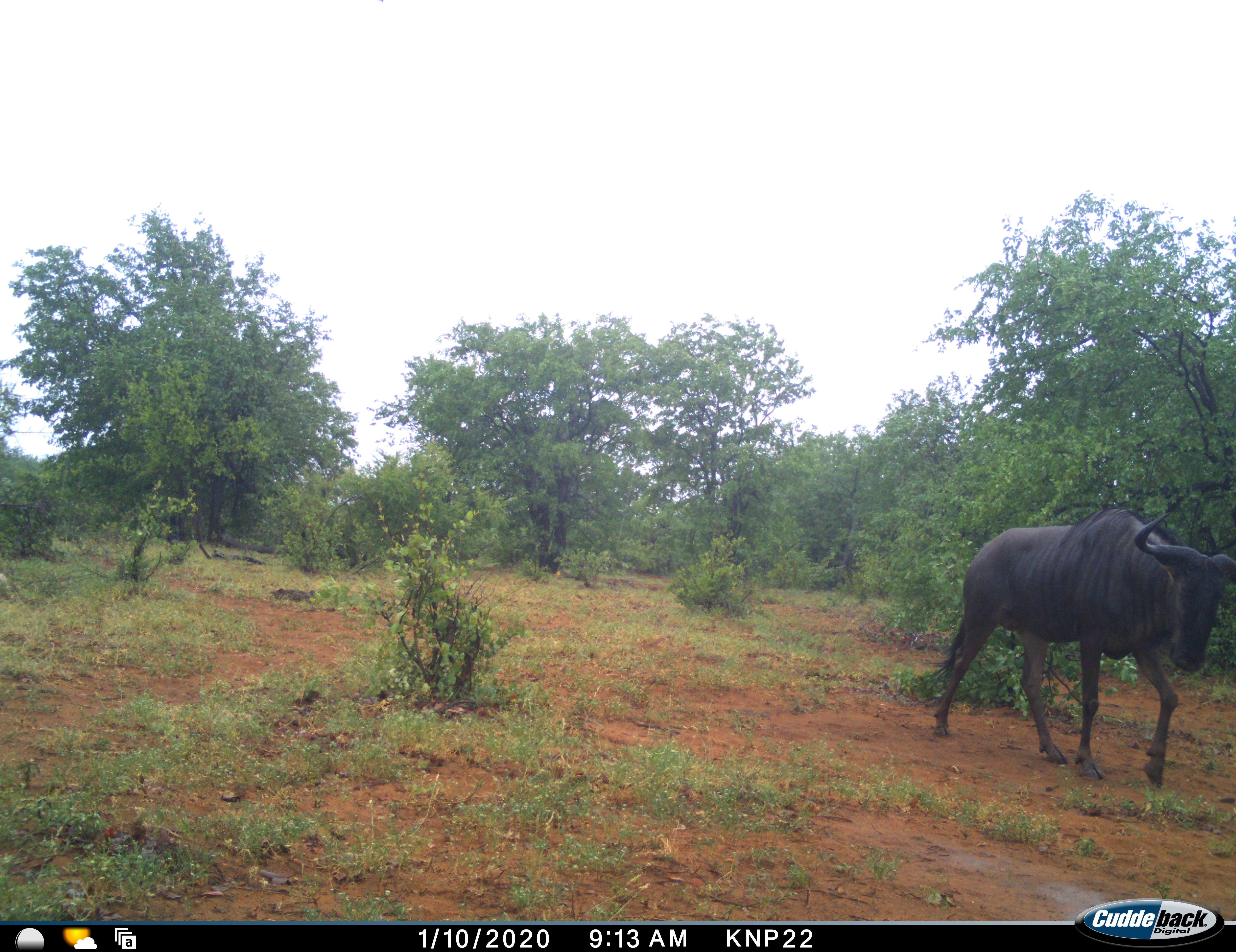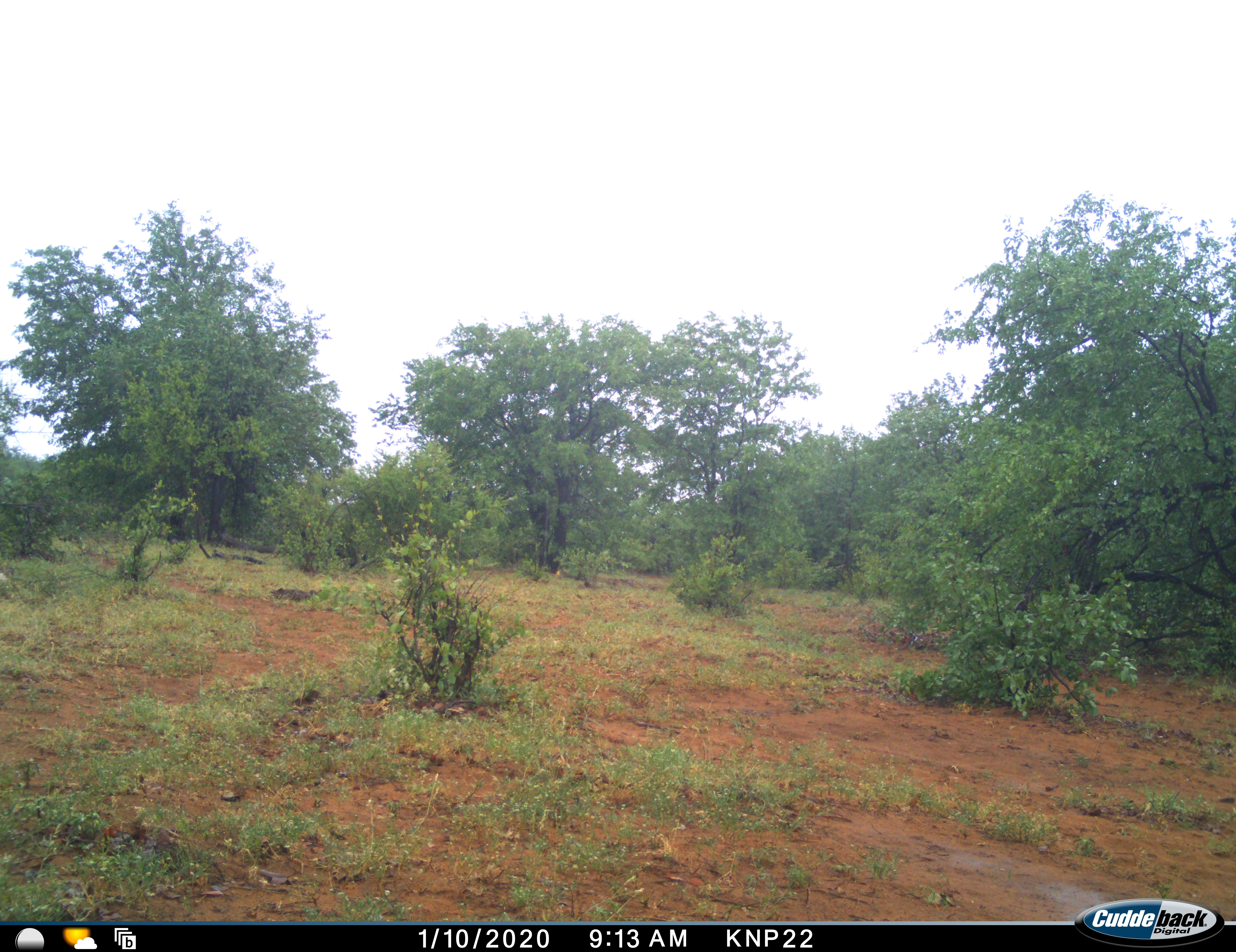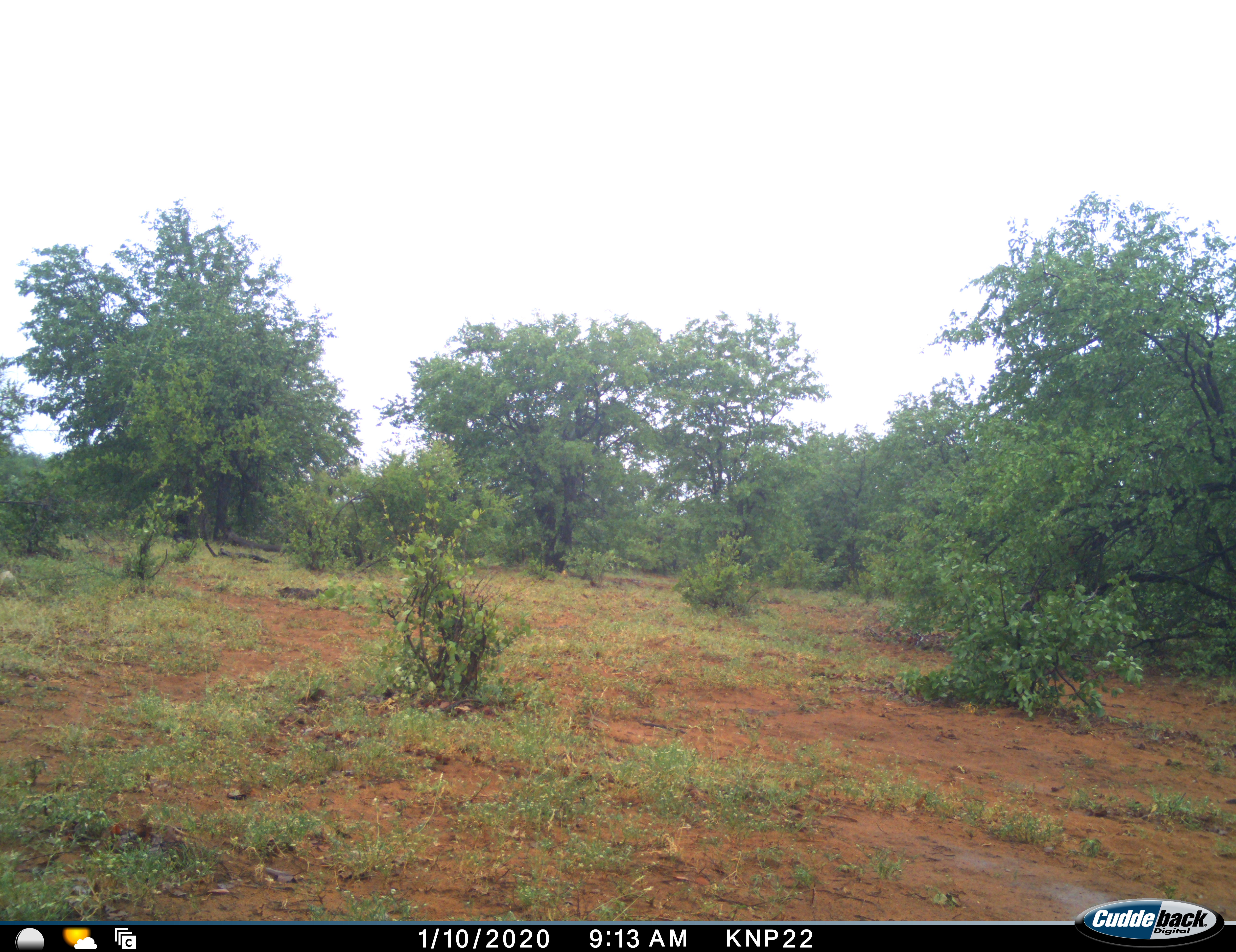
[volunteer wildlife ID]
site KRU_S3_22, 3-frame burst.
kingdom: Animalia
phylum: Chordata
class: Mammalia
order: Artiodactyla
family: Bovidae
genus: Connochaetes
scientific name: Connochaetes taurinus taurinus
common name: blue wildebeest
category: wildebeestblue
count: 1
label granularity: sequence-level